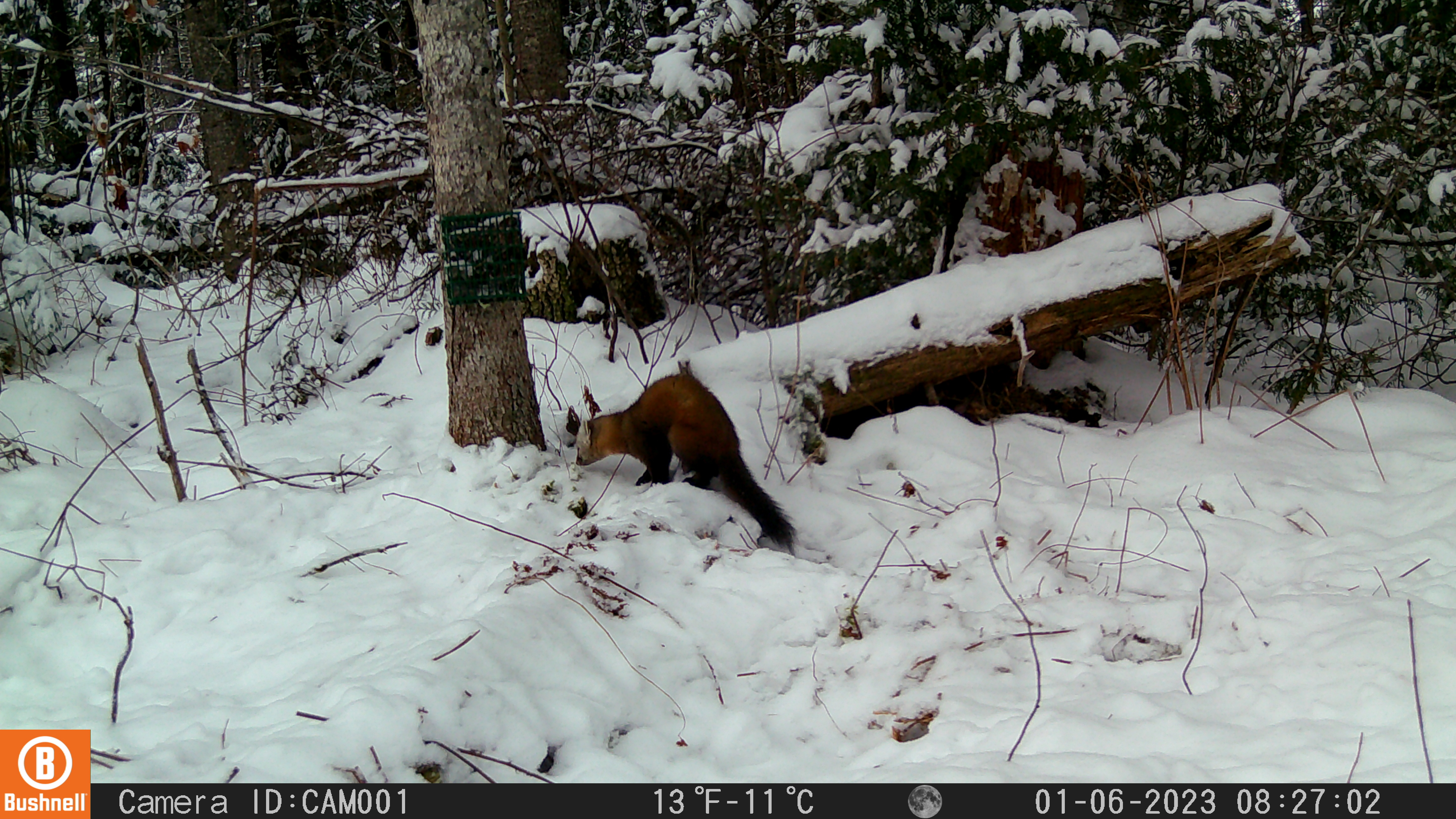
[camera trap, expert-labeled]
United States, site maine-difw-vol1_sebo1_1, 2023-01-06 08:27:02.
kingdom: Animalia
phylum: Chordata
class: Mammalia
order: Carnivora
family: Mustelidae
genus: Martes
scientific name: Martes americana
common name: american marten